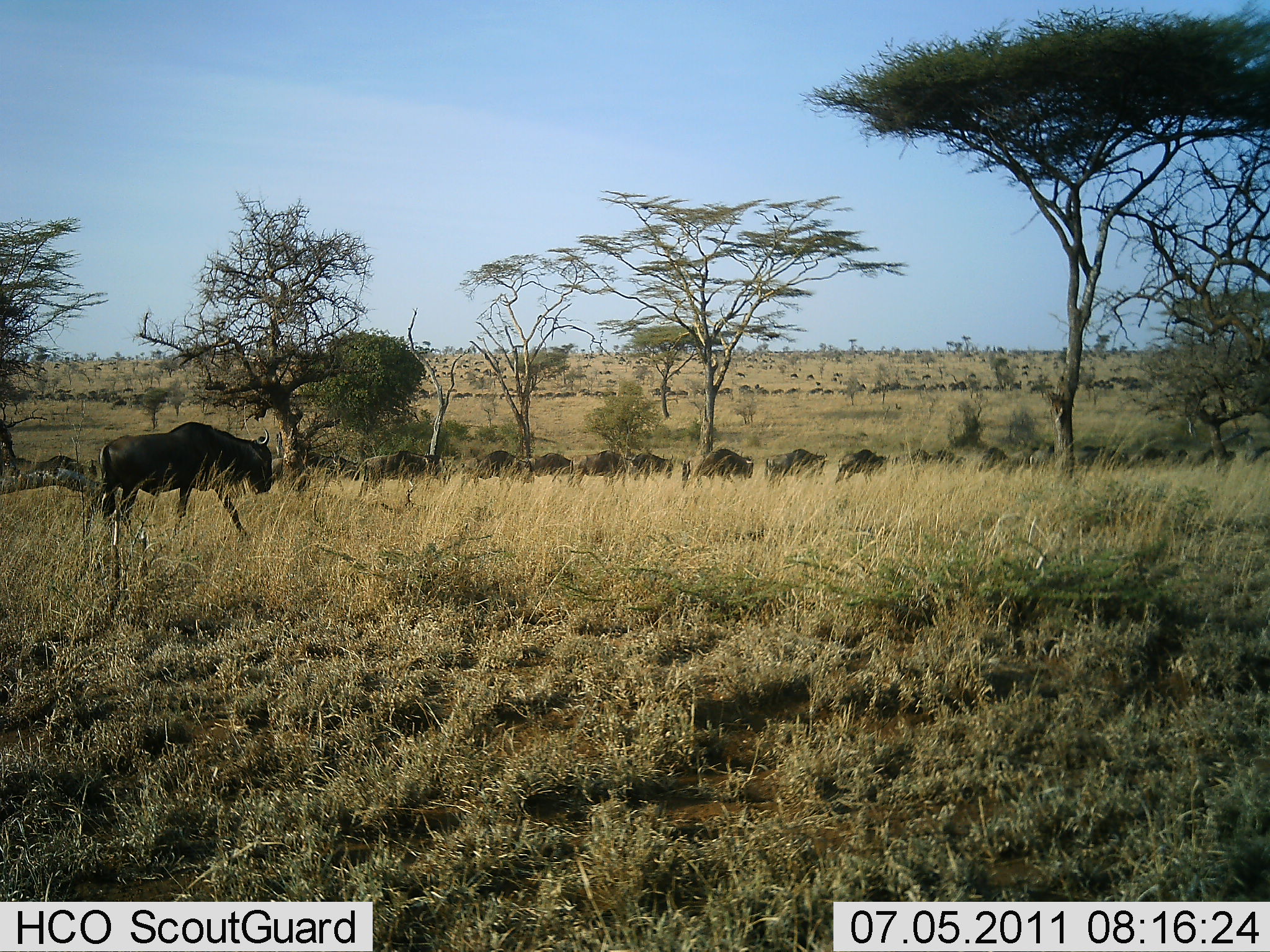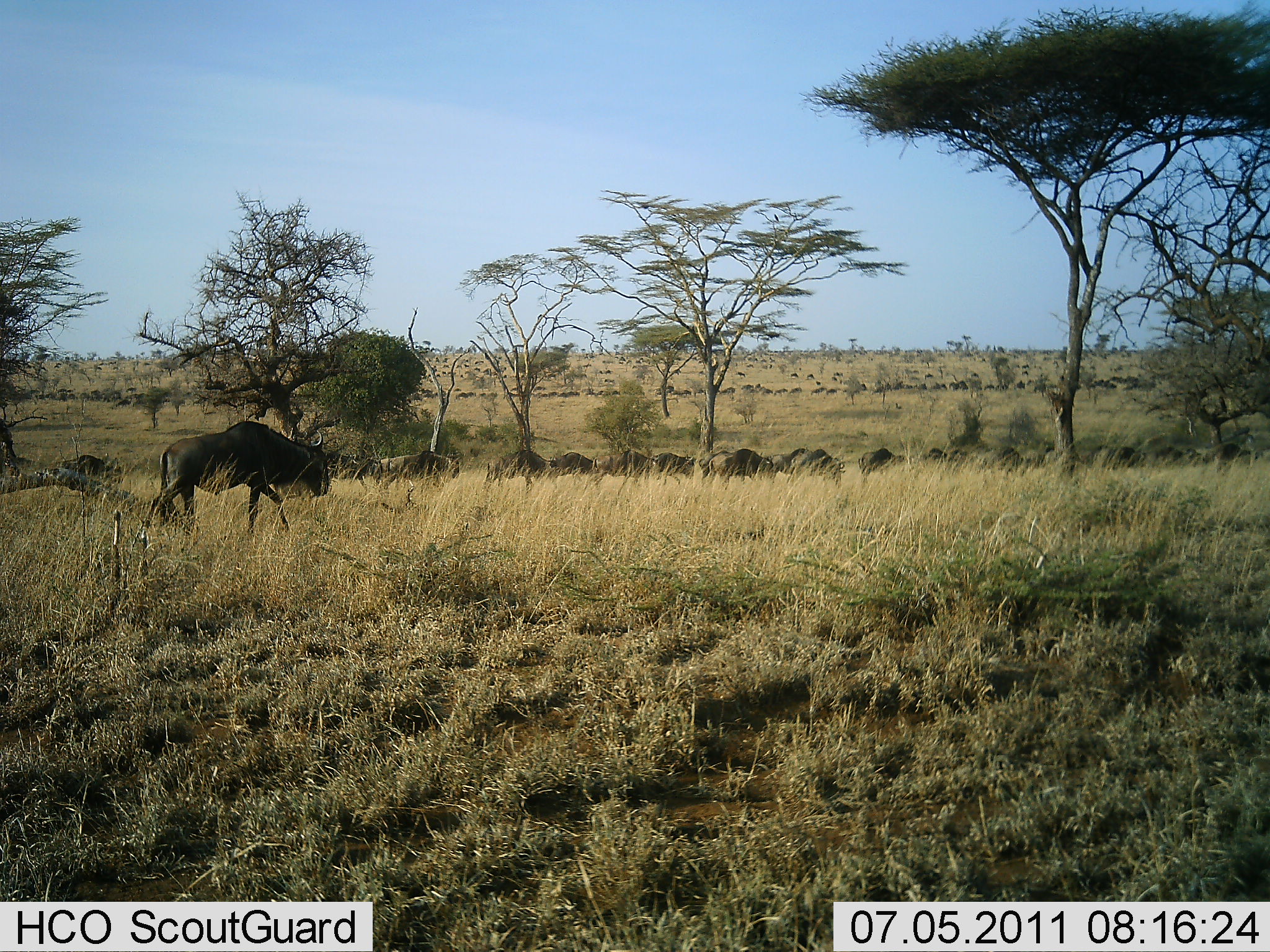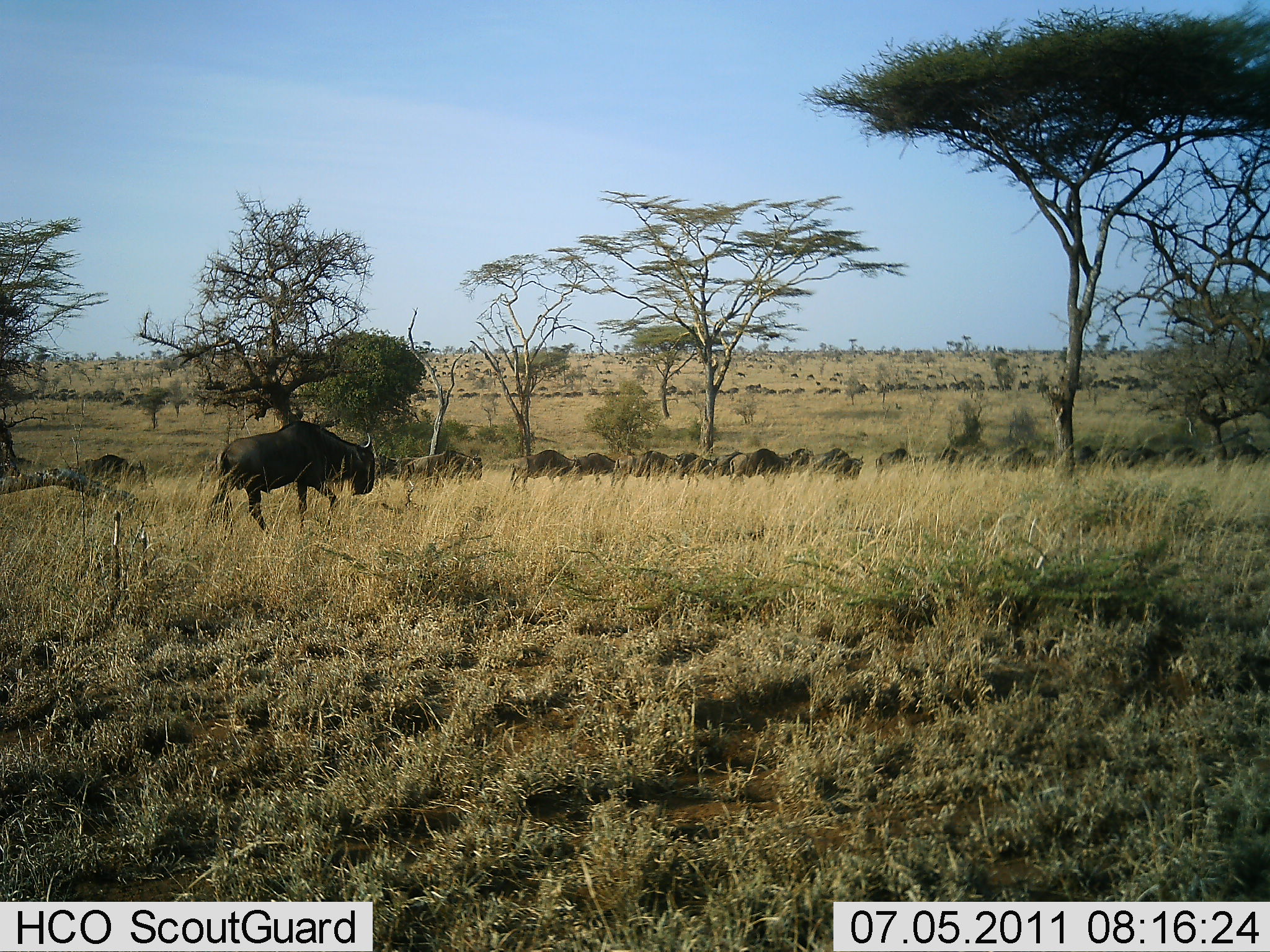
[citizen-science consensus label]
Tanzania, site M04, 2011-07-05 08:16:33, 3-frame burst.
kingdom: Animalia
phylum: Chordata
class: Mammalia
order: Artiodactyla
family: Bovidae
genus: Connochaetes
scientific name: Connochaetes taurinus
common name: blue wildebeest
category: wildebeest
Wildebeest (blue wildebeest) (Connochaetes taurinus), count 51+. Behavior (volunteer vote fractions): standing 20%, resting 10%, moving 100%, interacting 10%. Young present (vote fraction): 0%. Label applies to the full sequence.